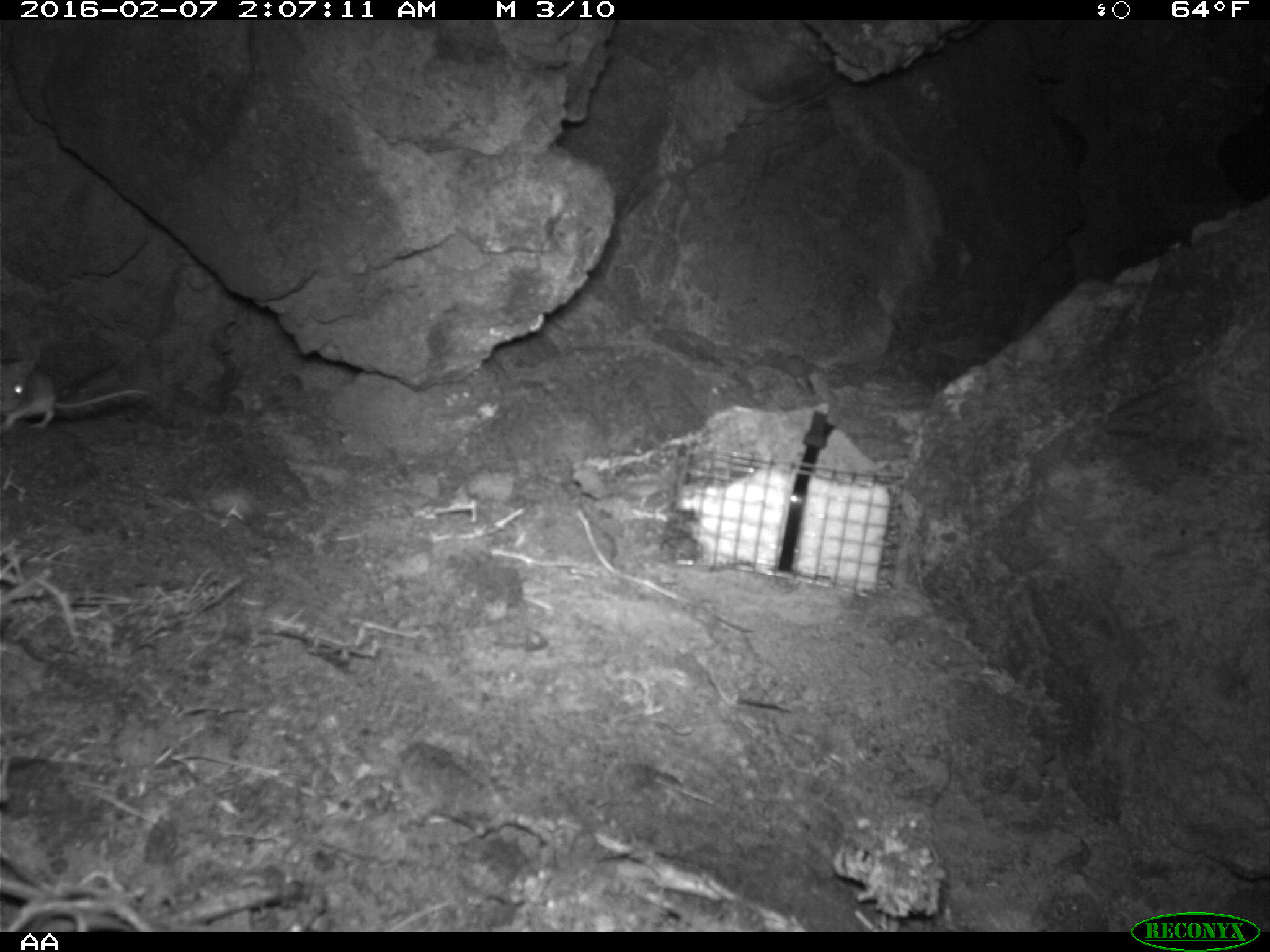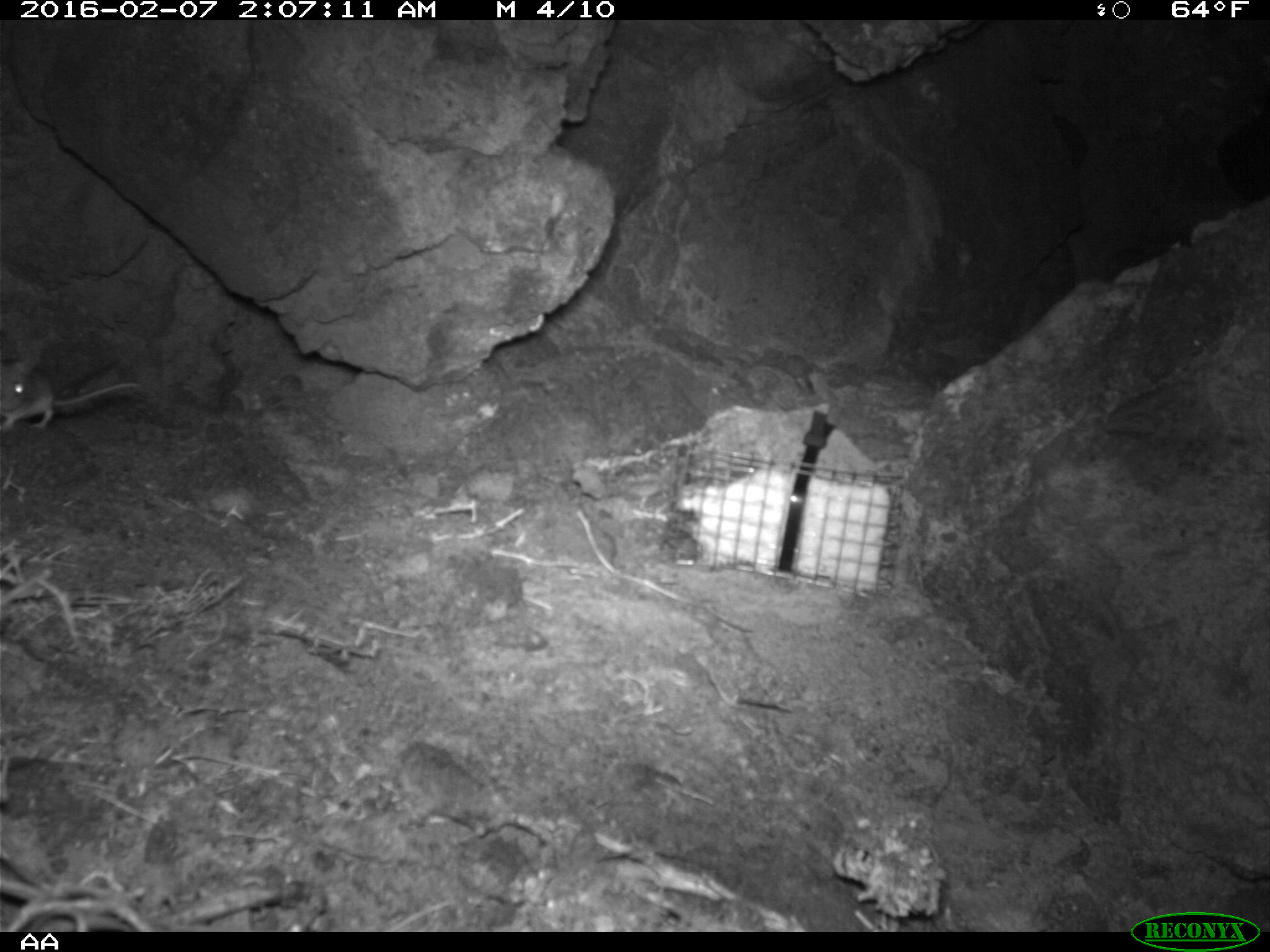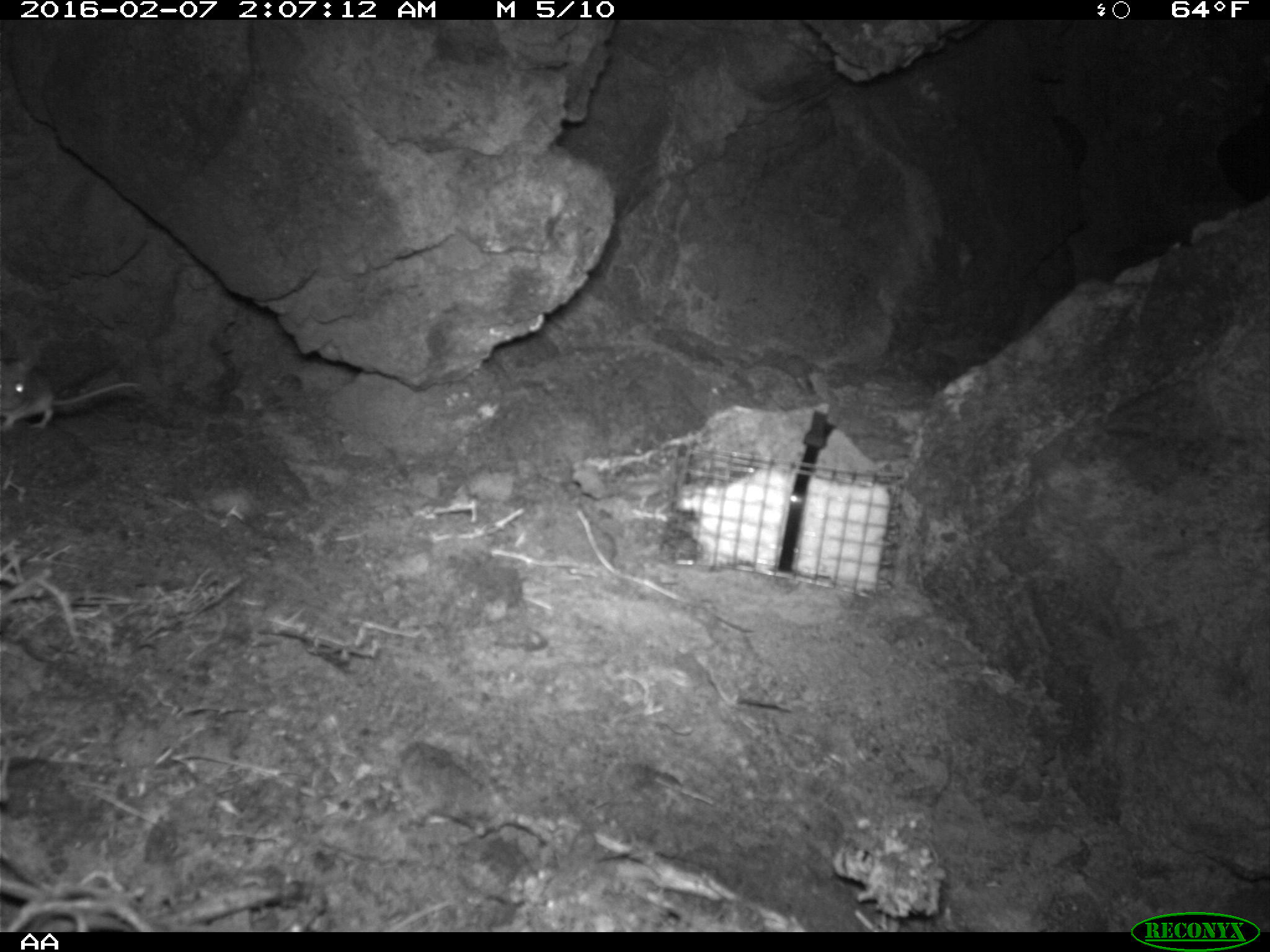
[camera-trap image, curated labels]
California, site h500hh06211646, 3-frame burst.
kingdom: Animalia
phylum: Chordata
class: Mammalia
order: Rodentia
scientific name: Rodentia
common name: rodent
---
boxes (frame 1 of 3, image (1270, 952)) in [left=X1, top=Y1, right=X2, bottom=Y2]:
rodent: [left=0, top=355, right=154, bottom=433]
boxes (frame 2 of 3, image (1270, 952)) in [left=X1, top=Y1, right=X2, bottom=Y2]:
rodent: [left=0, top=352, right=140, bottom=436]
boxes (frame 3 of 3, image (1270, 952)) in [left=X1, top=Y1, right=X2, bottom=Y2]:
rodent: [left=0, top=358, right=142, bottom=433]